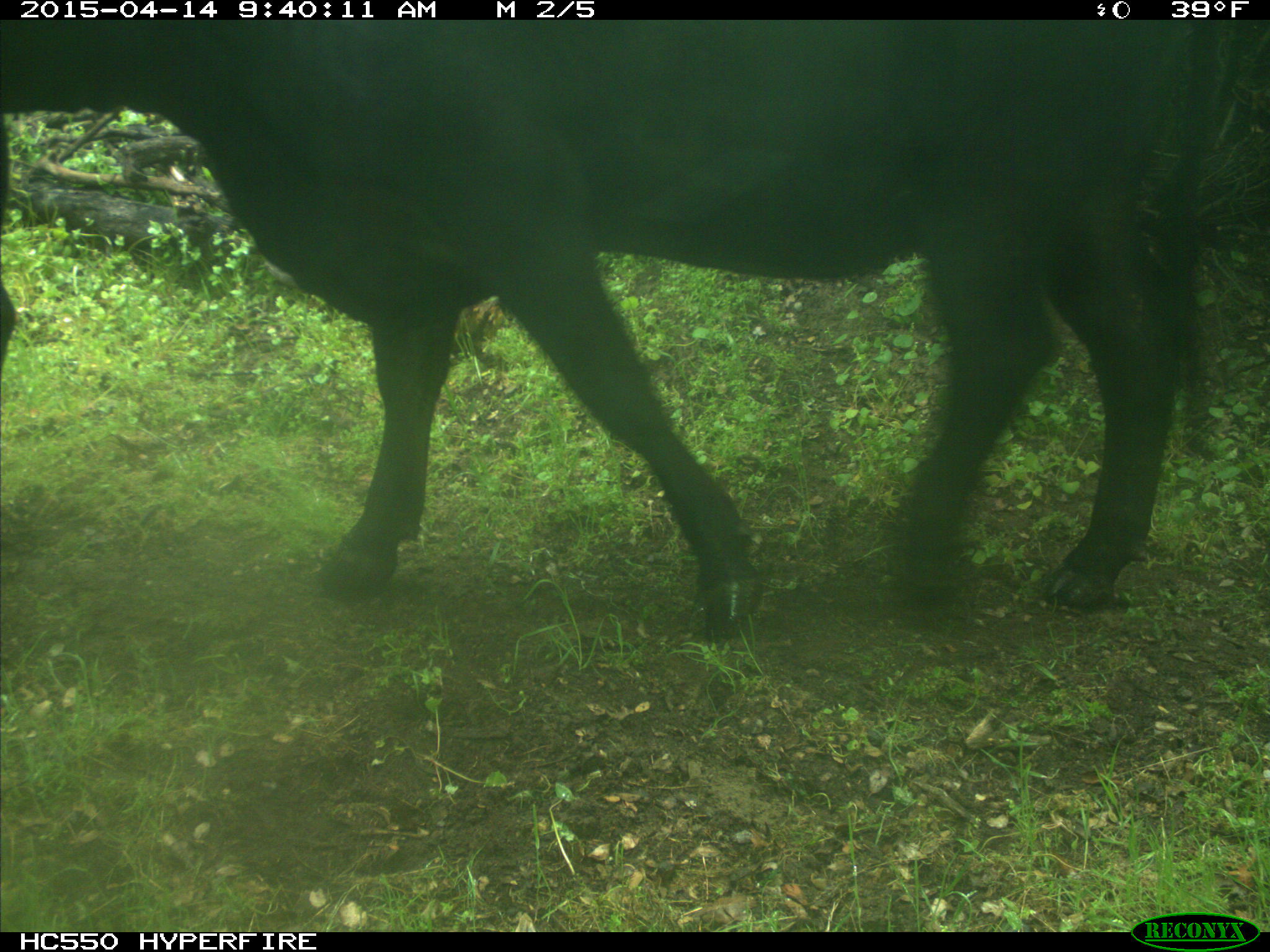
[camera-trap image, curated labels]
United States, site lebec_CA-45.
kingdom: Animalia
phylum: Chordata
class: Mammalia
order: Artiodactyla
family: Bovidae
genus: Bos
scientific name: Bos taurus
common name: domestic cow